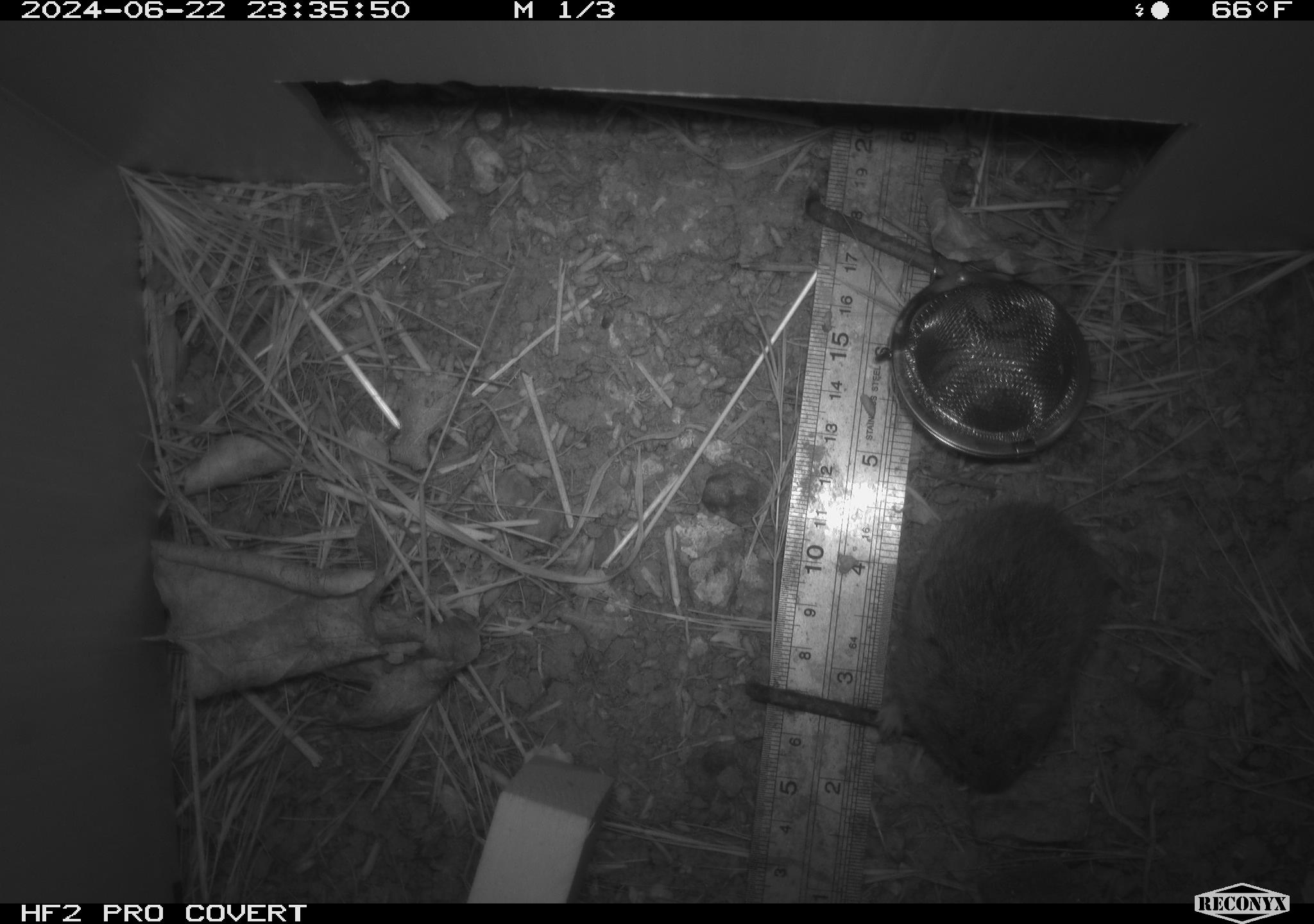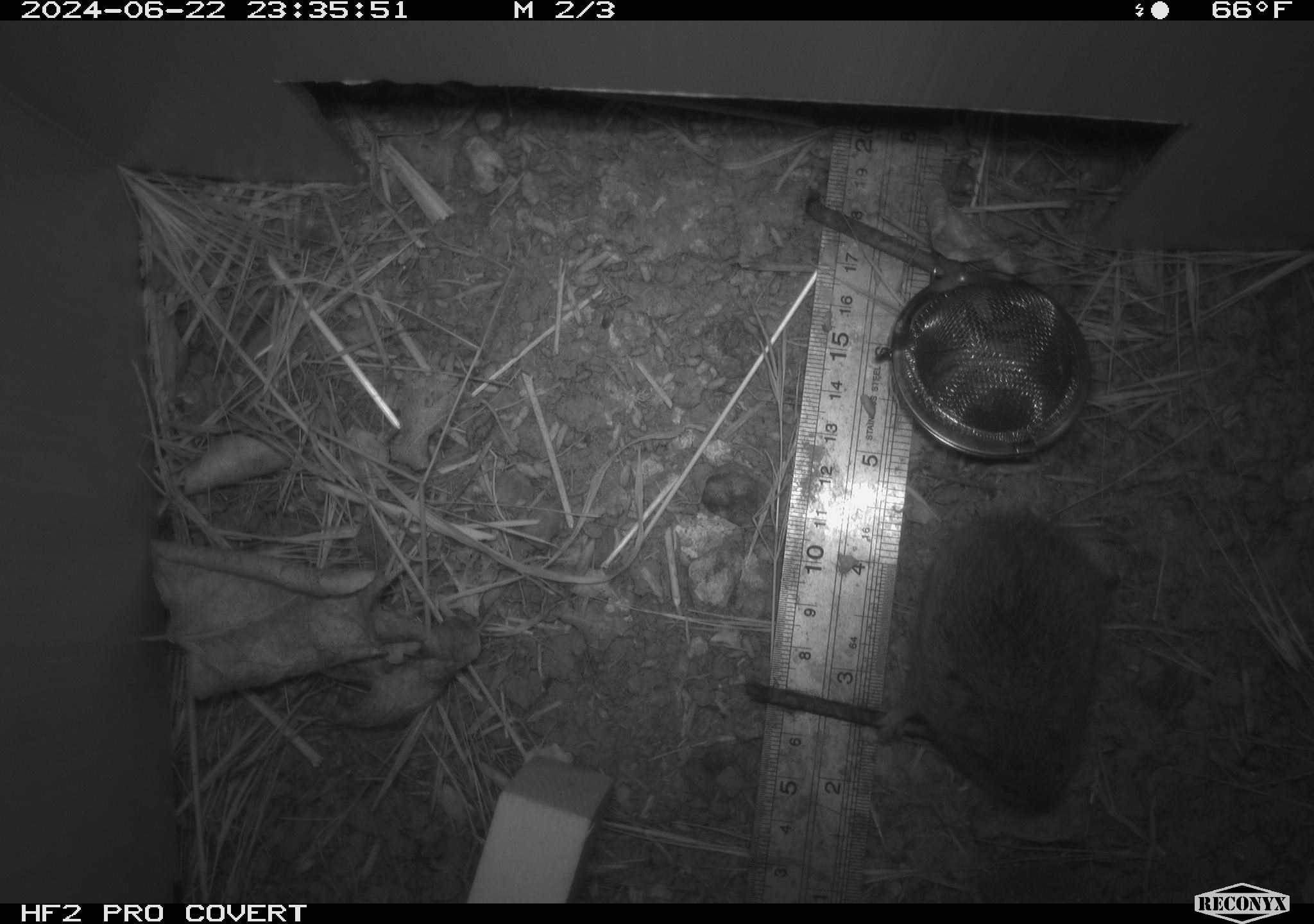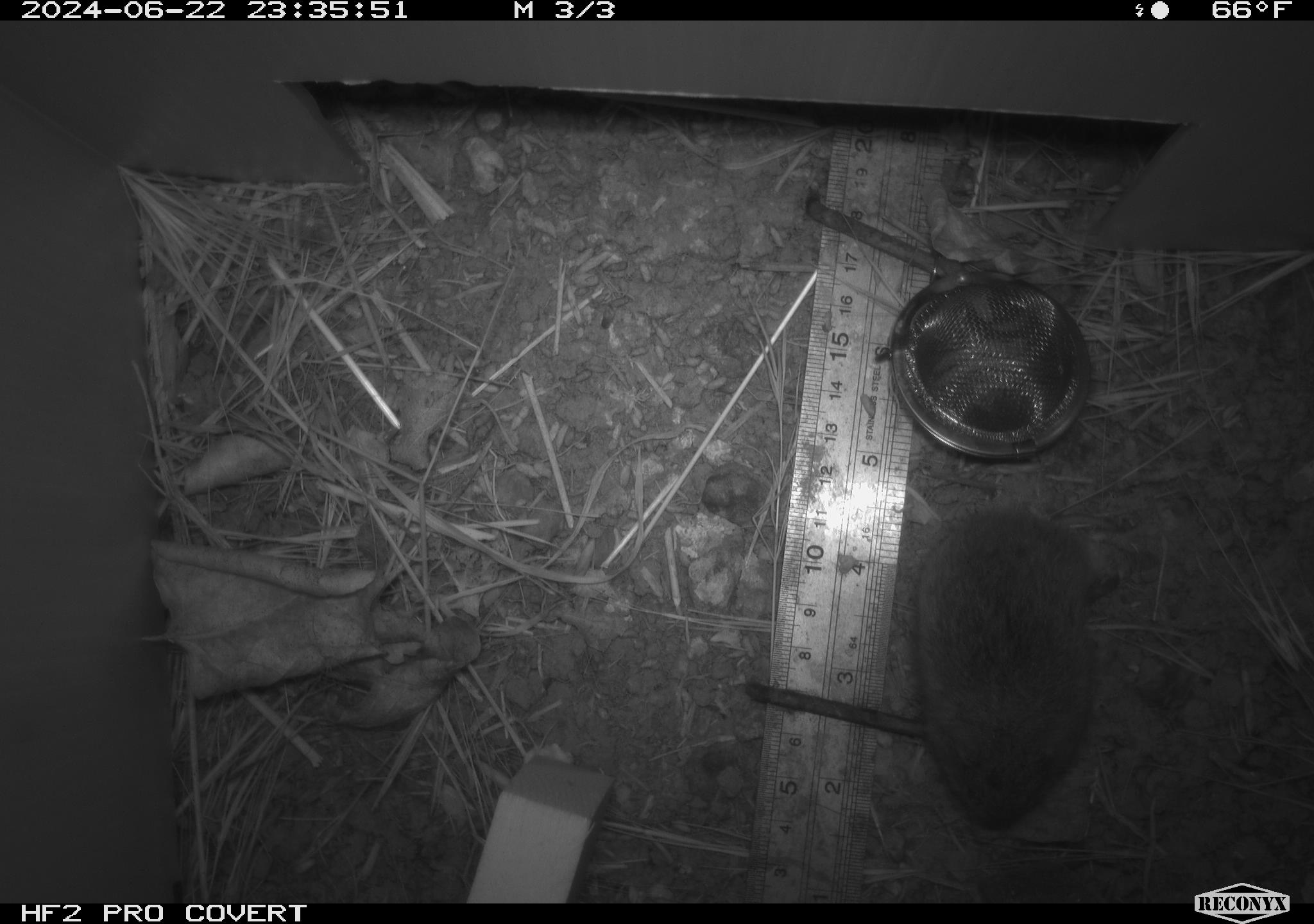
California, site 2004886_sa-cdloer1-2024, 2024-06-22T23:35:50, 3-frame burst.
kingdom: Animalia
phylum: Chordata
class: Mammalia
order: Rodentia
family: Cricetidae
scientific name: Arvicolinae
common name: voles, lemmings, and muskrats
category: arvicolinae subfamily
Arvicolinae subfamily (voles, lemmings, and muskrats) (Arvicolinae).